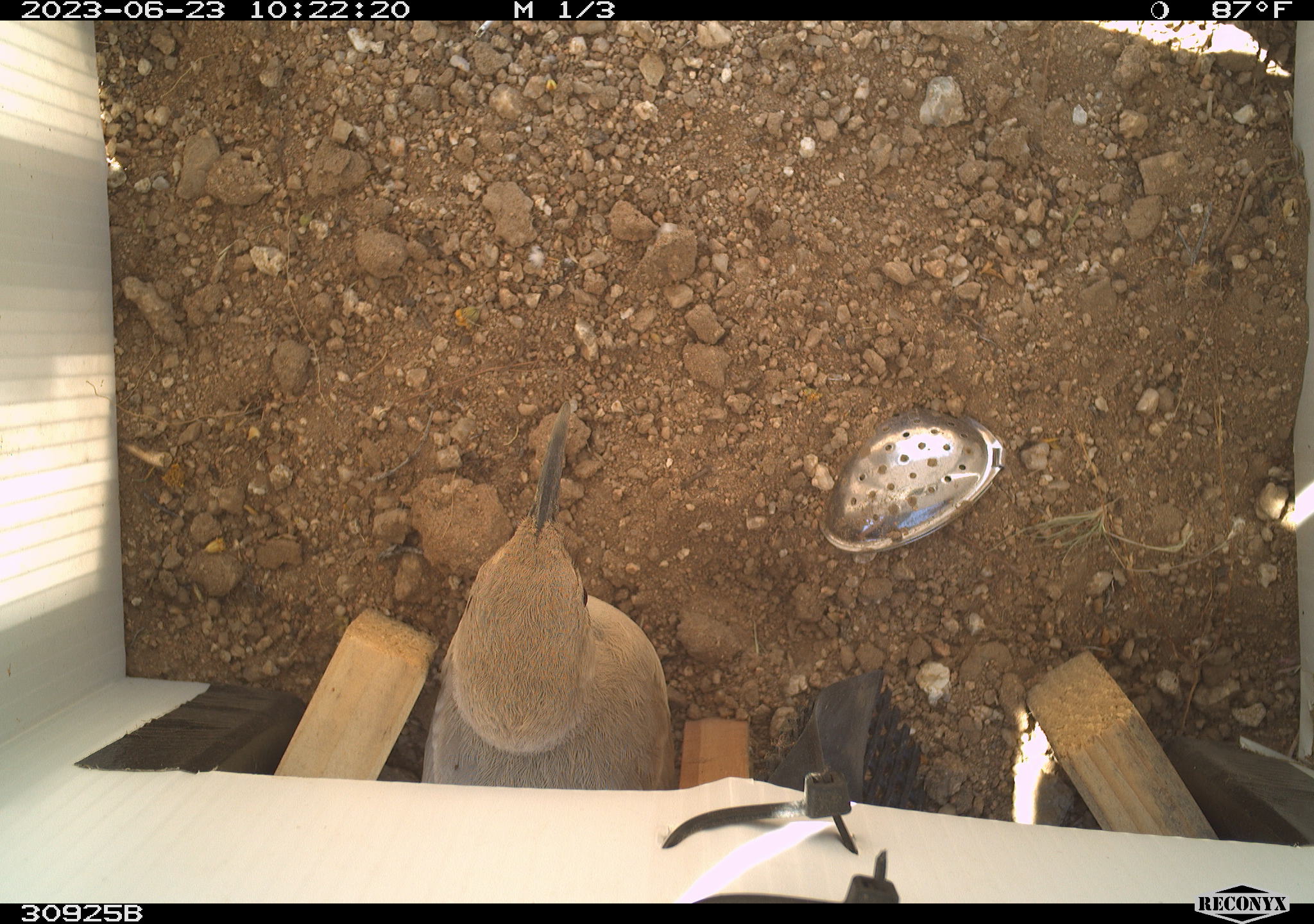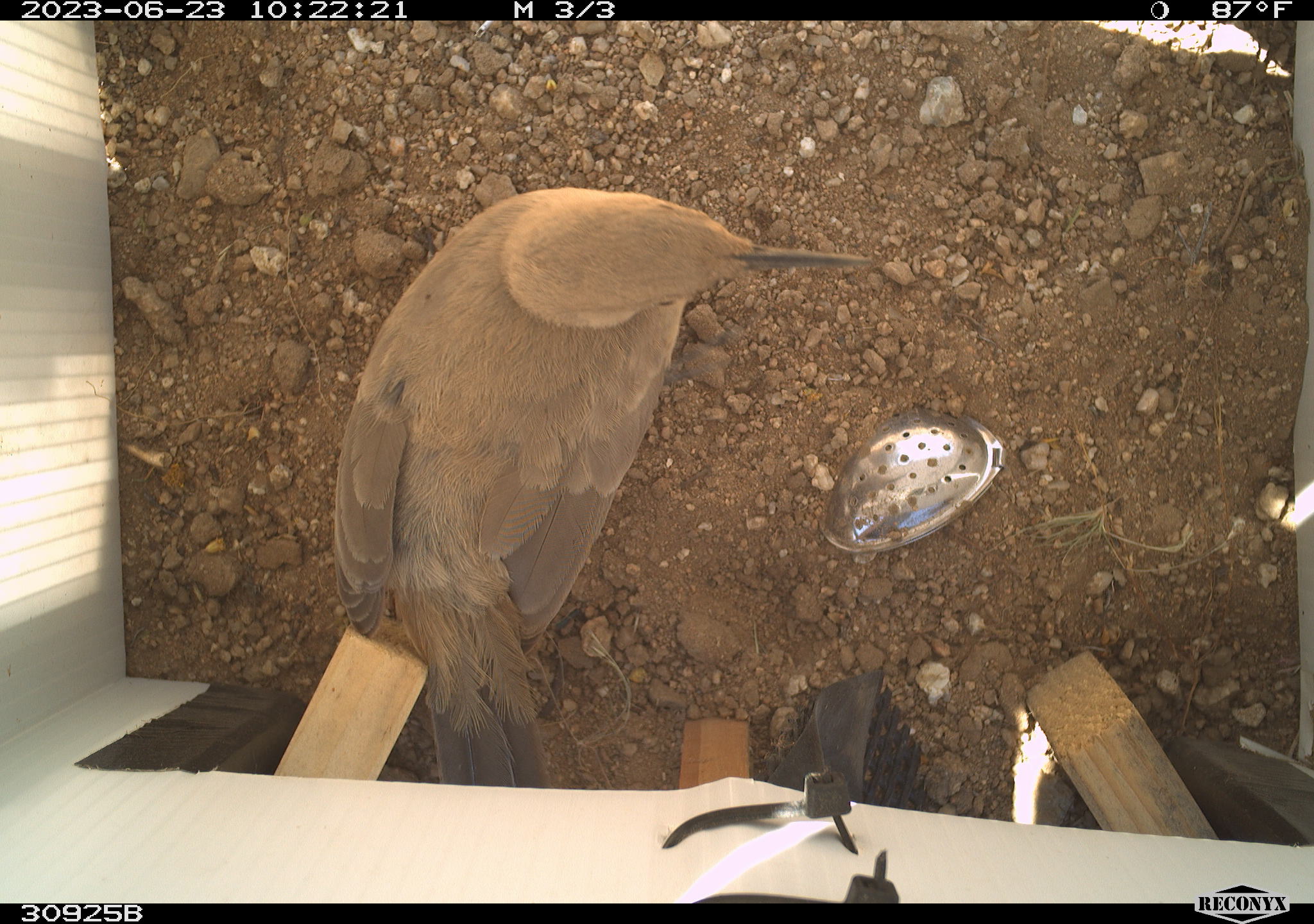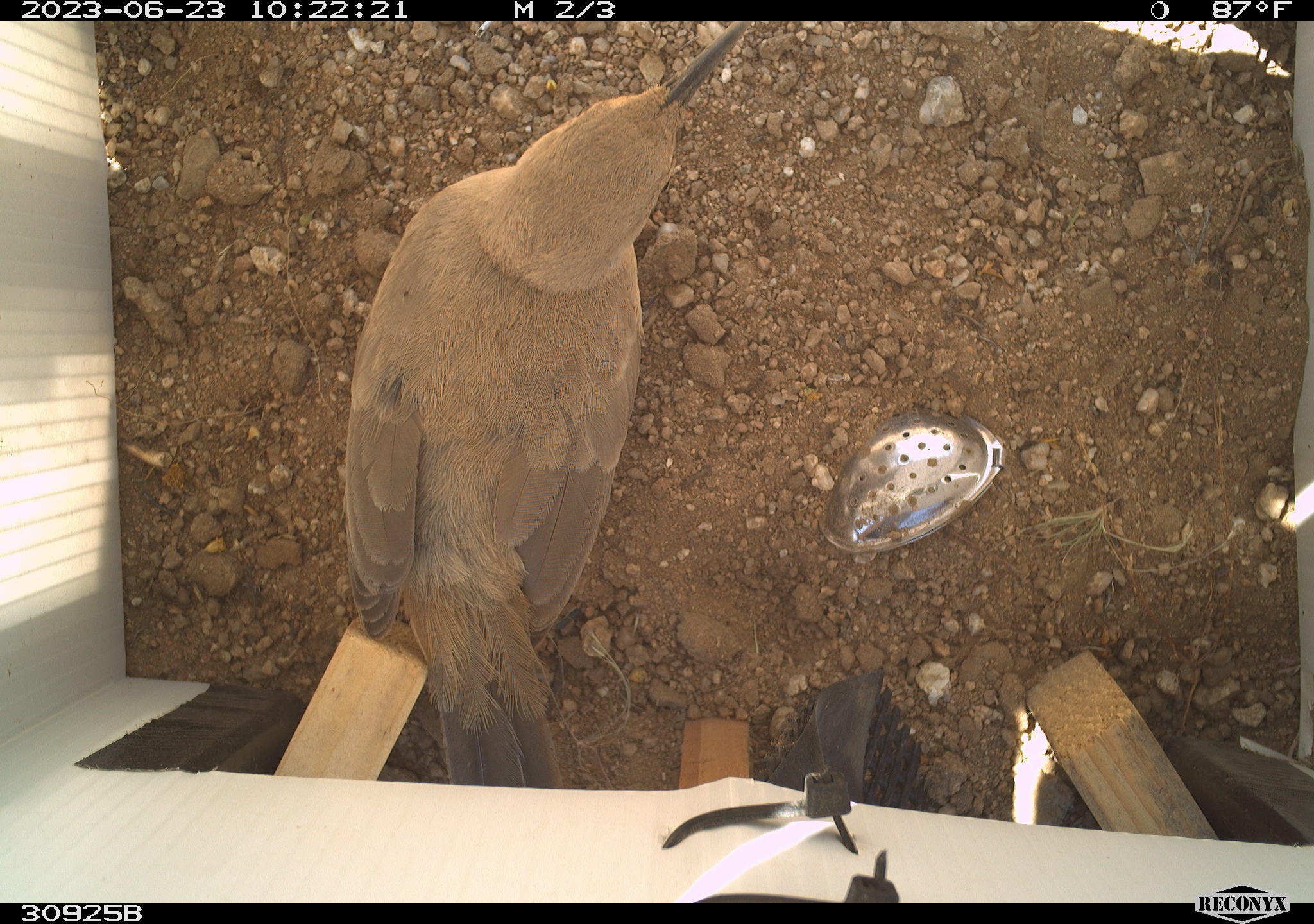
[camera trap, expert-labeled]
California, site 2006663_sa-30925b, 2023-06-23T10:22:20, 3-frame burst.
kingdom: Animalia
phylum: Chordata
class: Aves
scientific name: Aves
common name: bird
Bird (Aves).